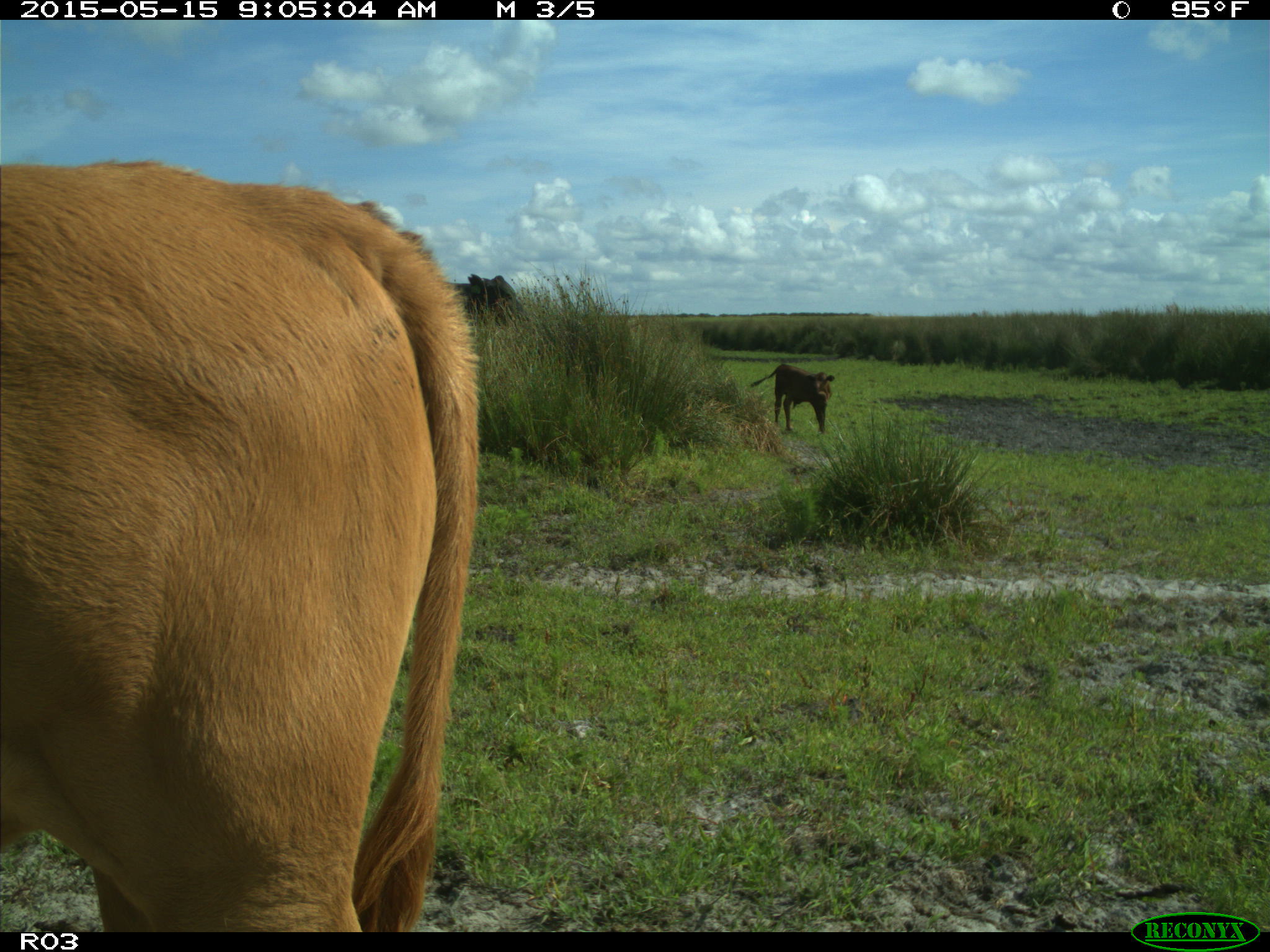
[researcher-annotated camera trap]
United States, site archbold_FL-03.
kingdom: Animalia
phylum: Chordata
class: Mammalia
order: Artiodactyla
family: Bovidae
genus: Bos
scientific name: Bos taurus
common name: domestic cow